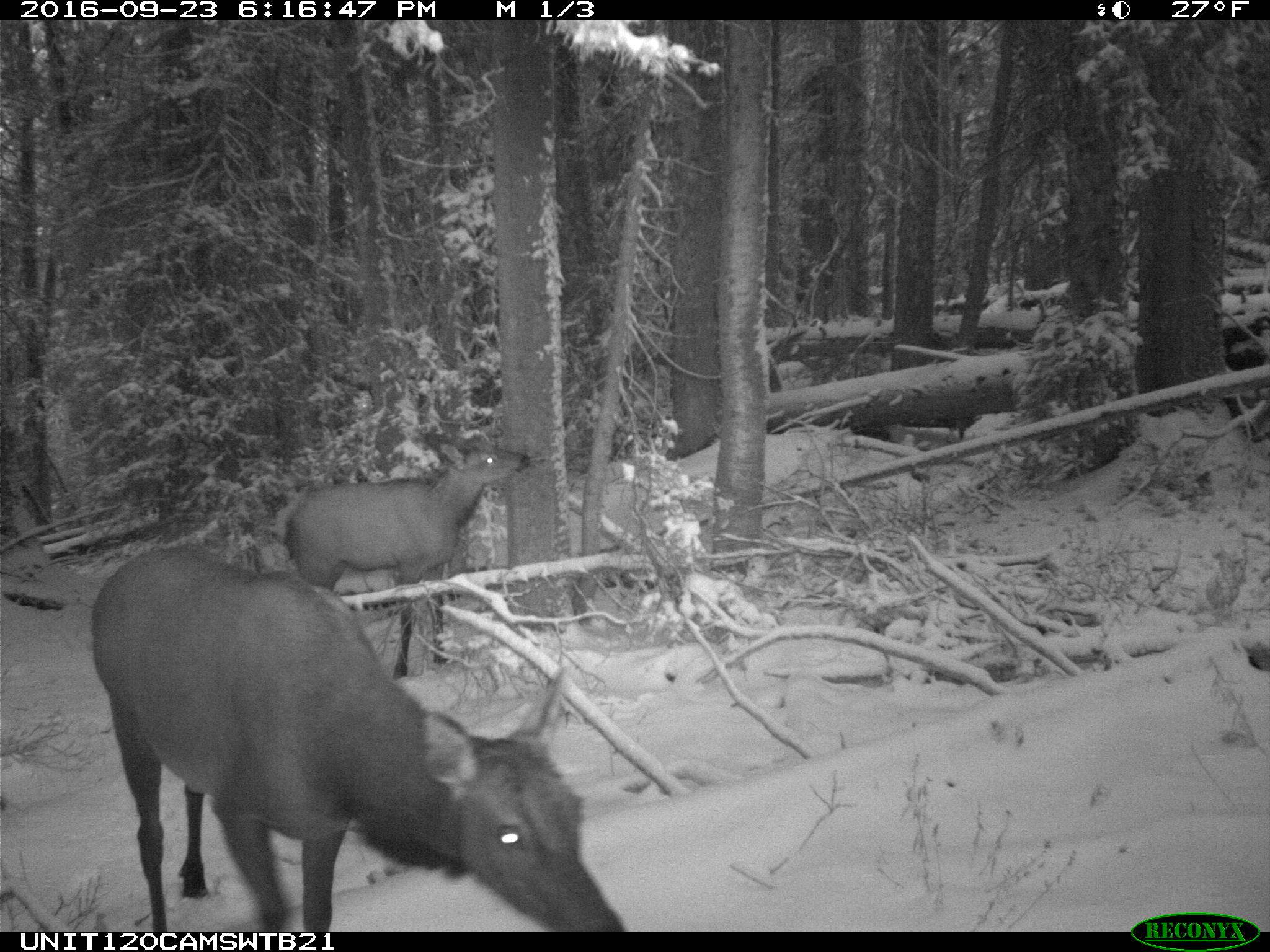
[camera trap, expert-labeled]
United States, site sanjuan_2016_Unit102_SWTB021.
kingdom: Animalia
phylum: Chordata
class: Mammalia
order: Artiodactyla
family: Cervidae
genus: Cervus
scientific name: Cervus elaphus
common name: red deer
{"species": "Cervus elaphus (red deer)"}